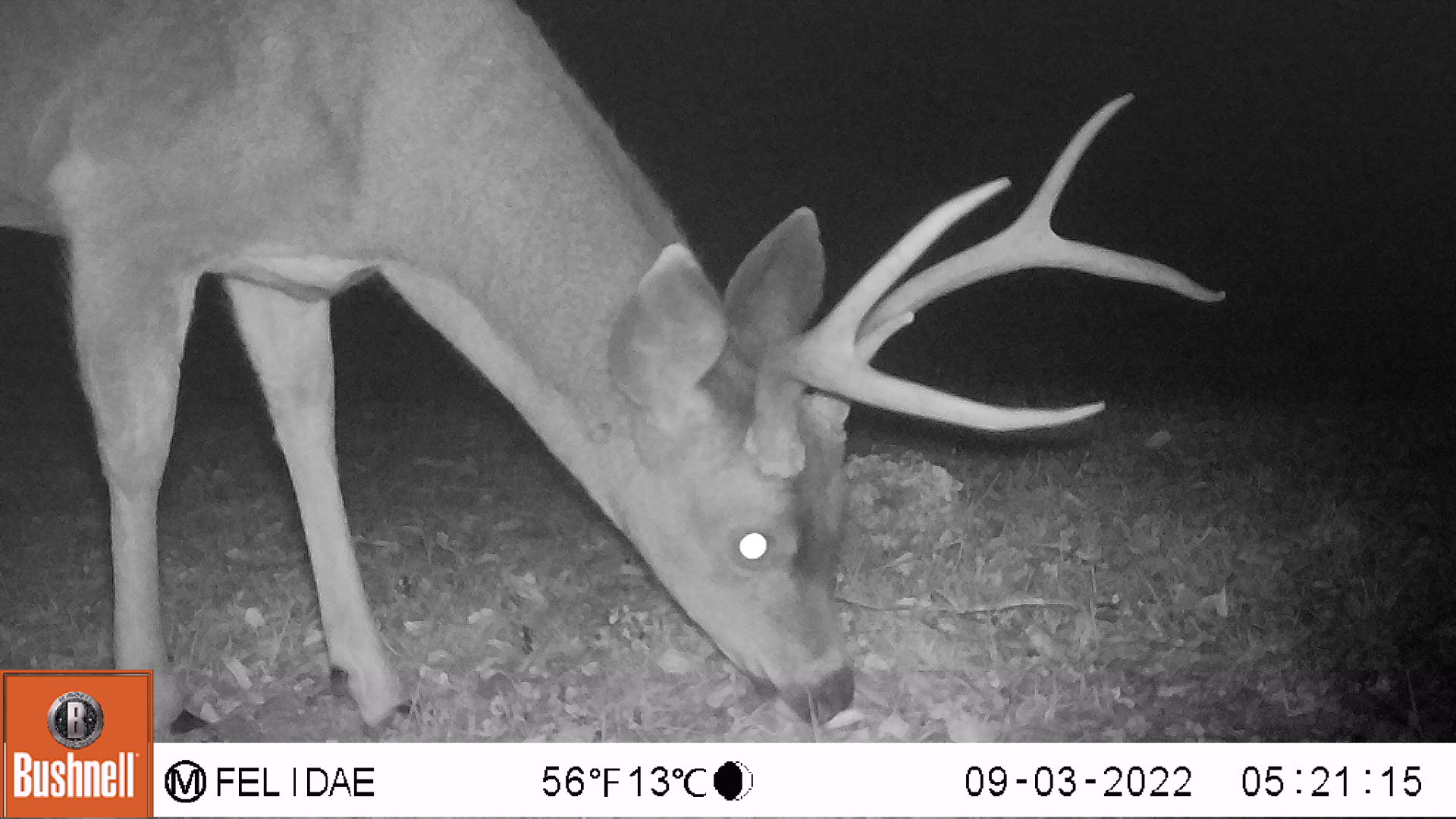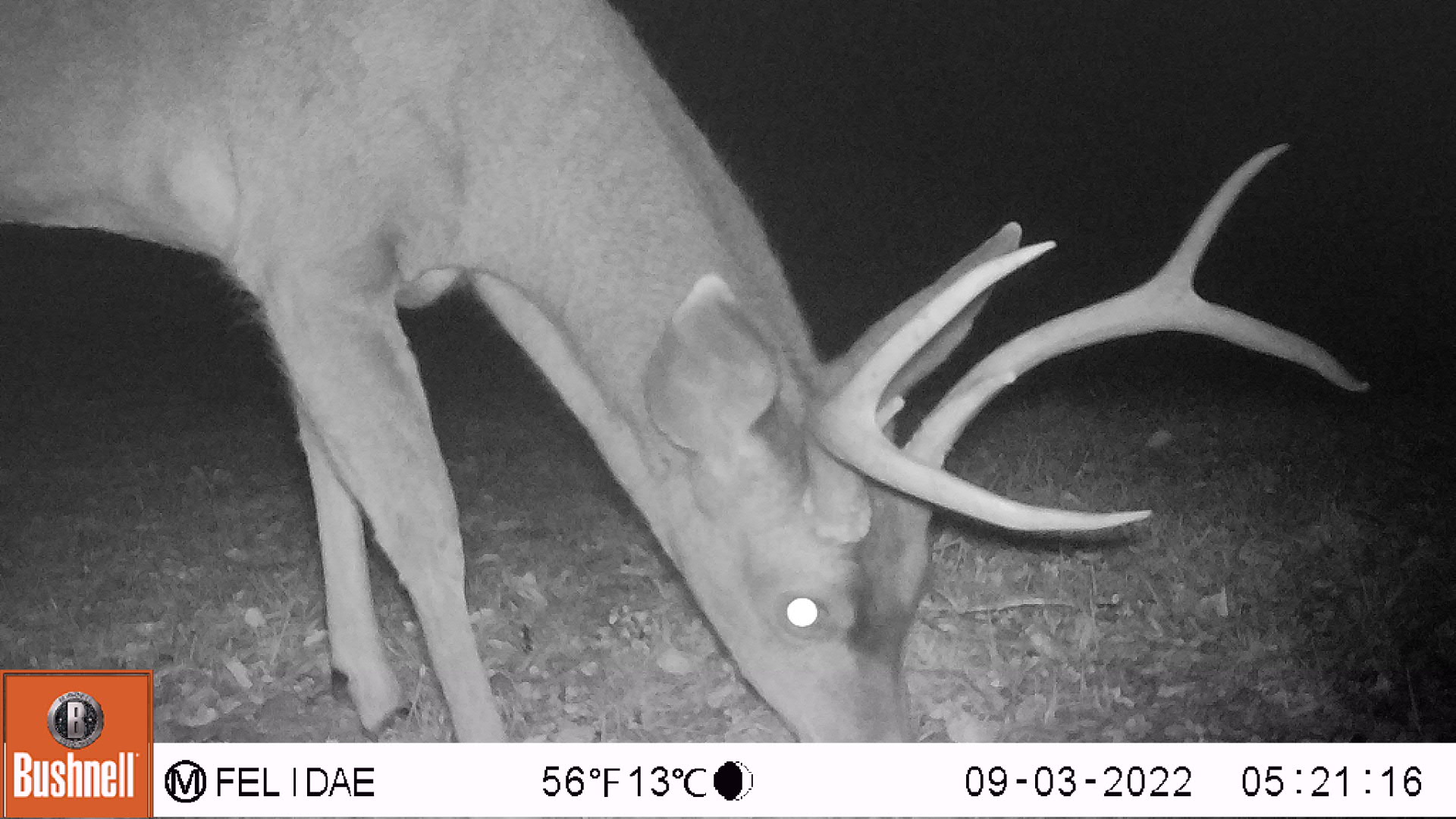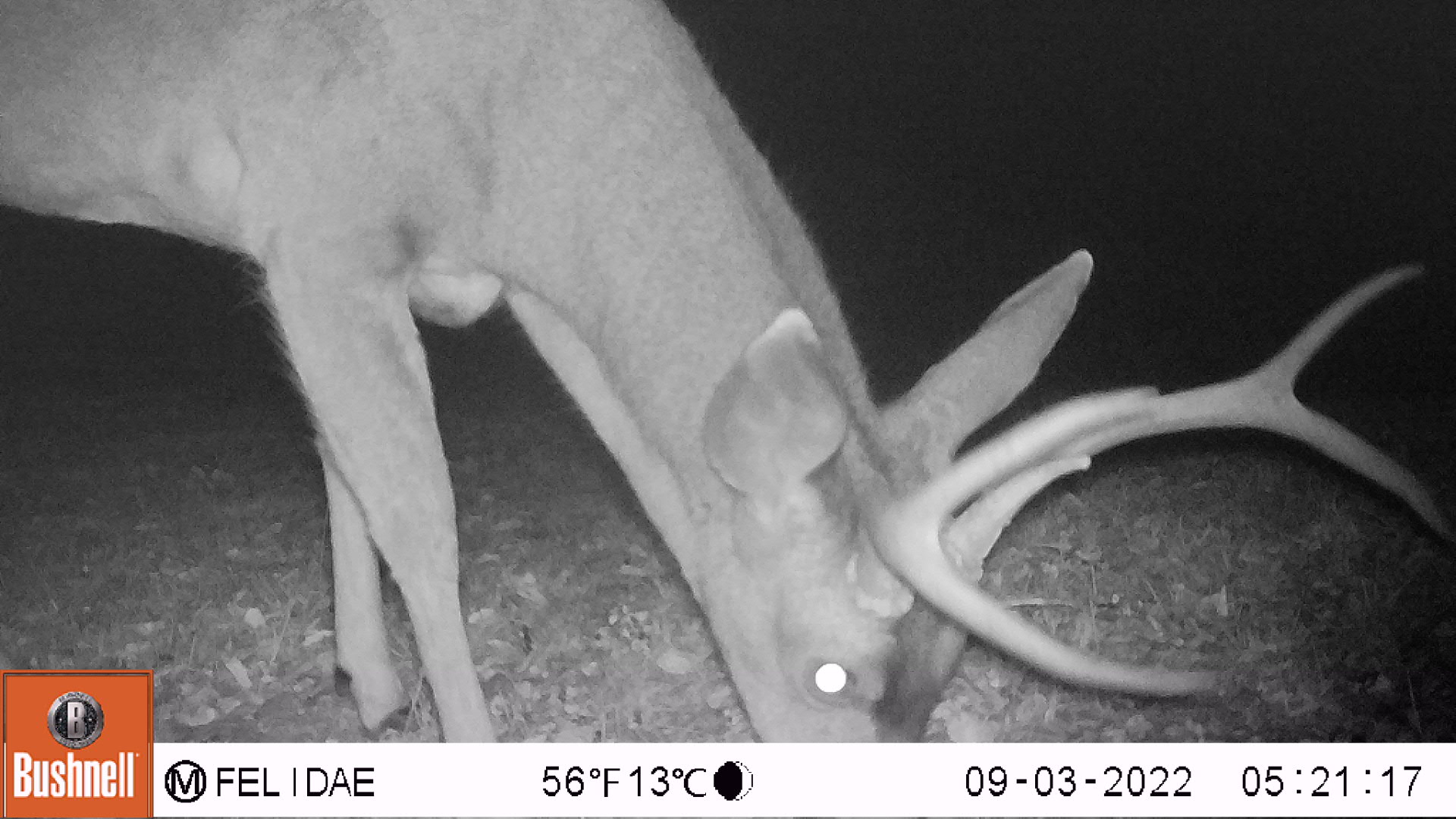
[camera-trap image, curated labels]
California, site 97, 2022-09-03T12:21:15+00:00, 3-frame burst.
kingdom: Animalia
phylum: Chordata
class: Mammalia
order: Artiodactyla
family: Cervidae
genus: Odocoileus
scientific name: Odocoileus hemionus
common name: mule deer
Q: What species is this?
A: Mule deer (Odocoileus hemionus).